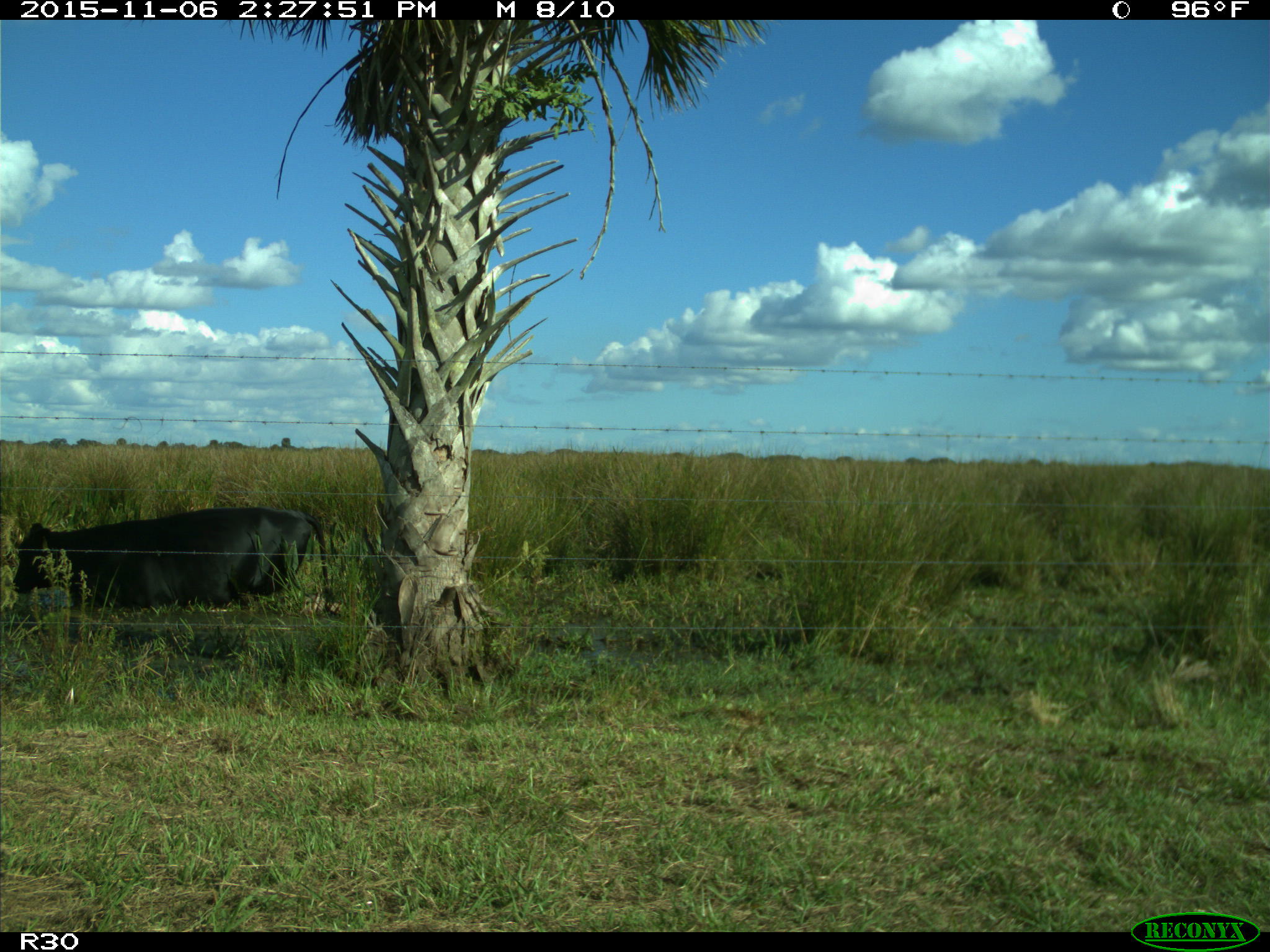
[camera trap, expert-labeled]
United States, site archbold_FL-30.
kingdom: Animalia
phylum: Chordata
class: Mammalia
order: Artiodactyla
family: Bovidae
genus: Bos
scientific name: Bos taurus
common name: domestic cow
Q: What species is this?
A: Bos taurus (domestic cow).